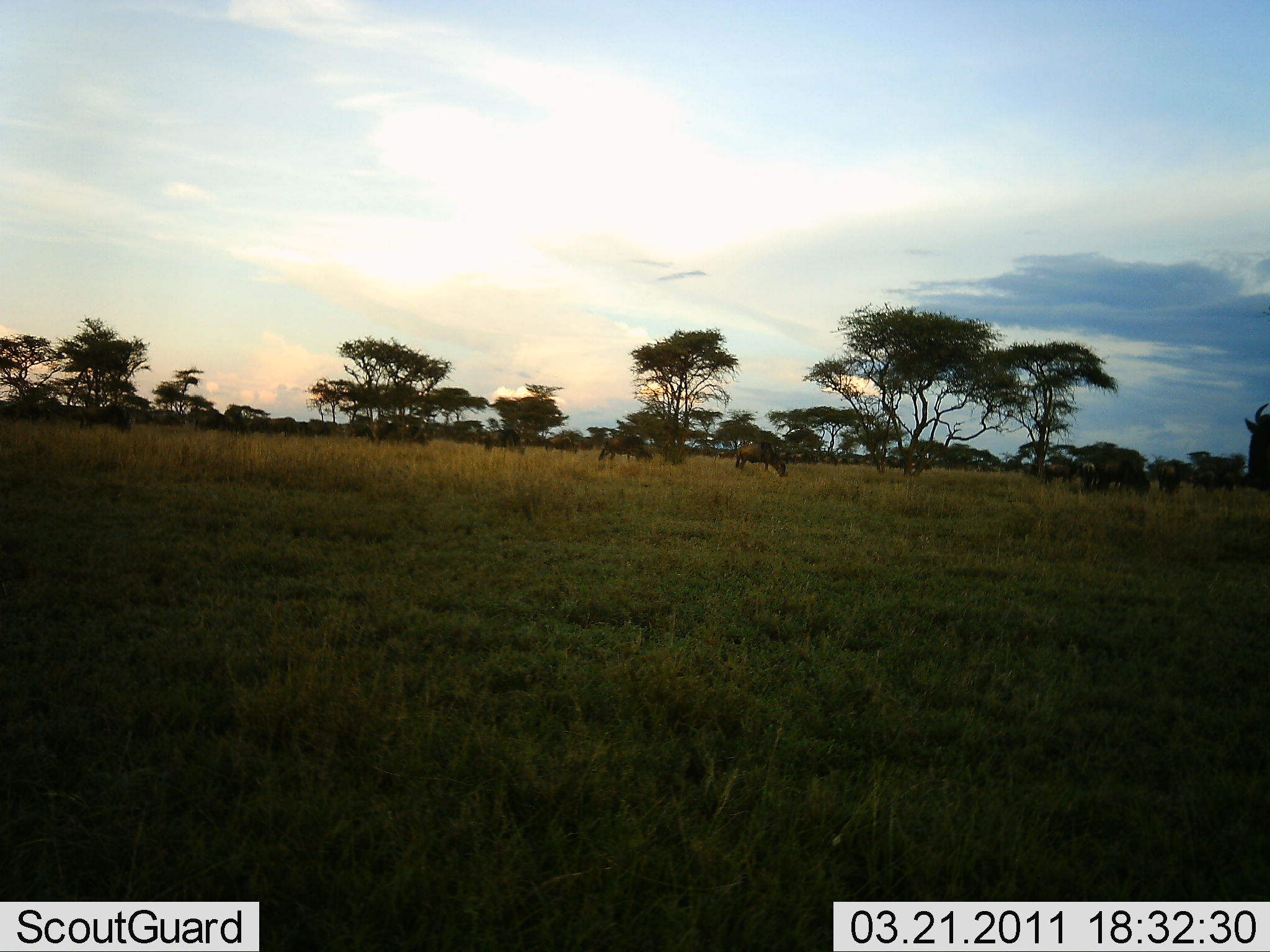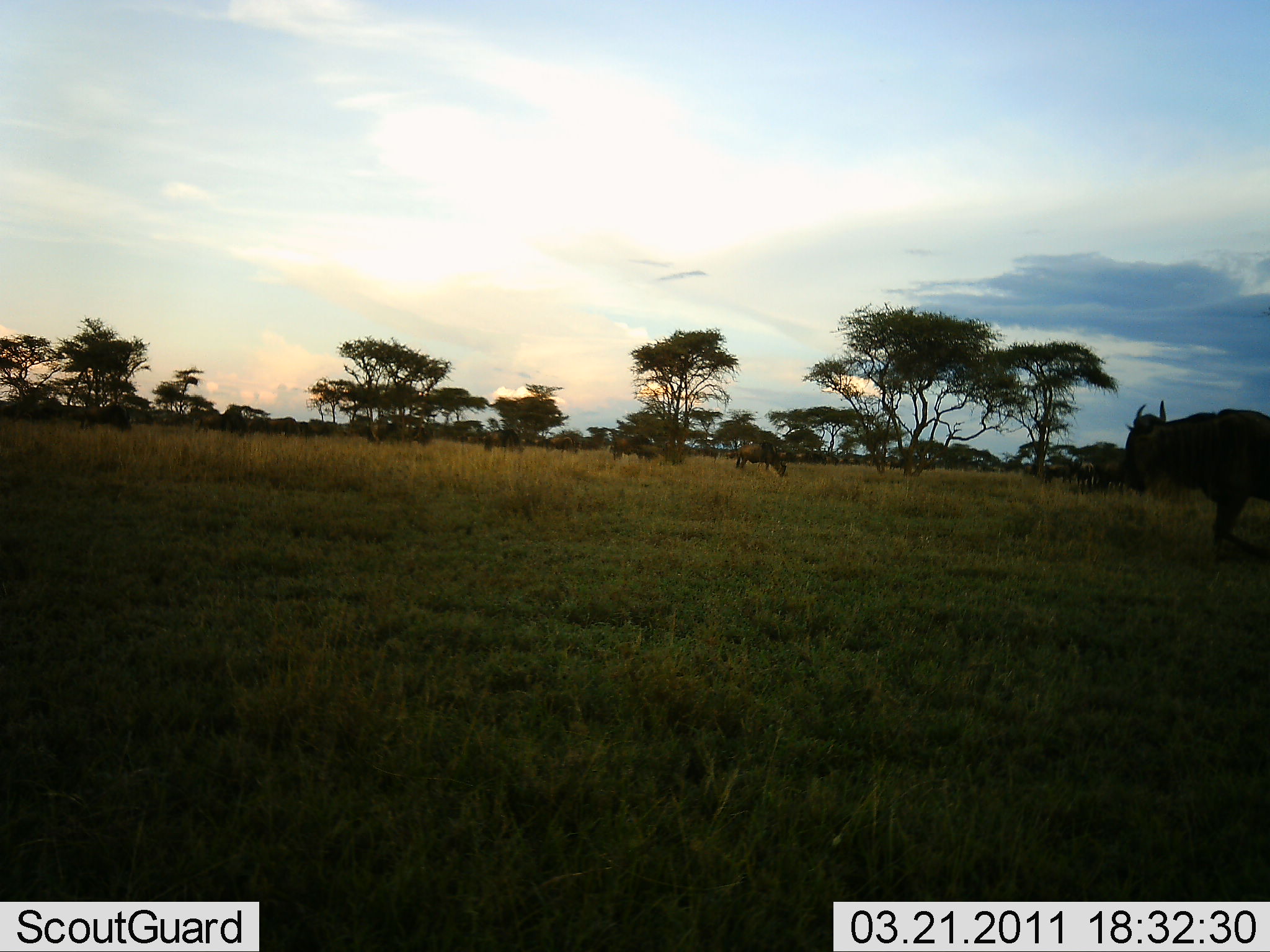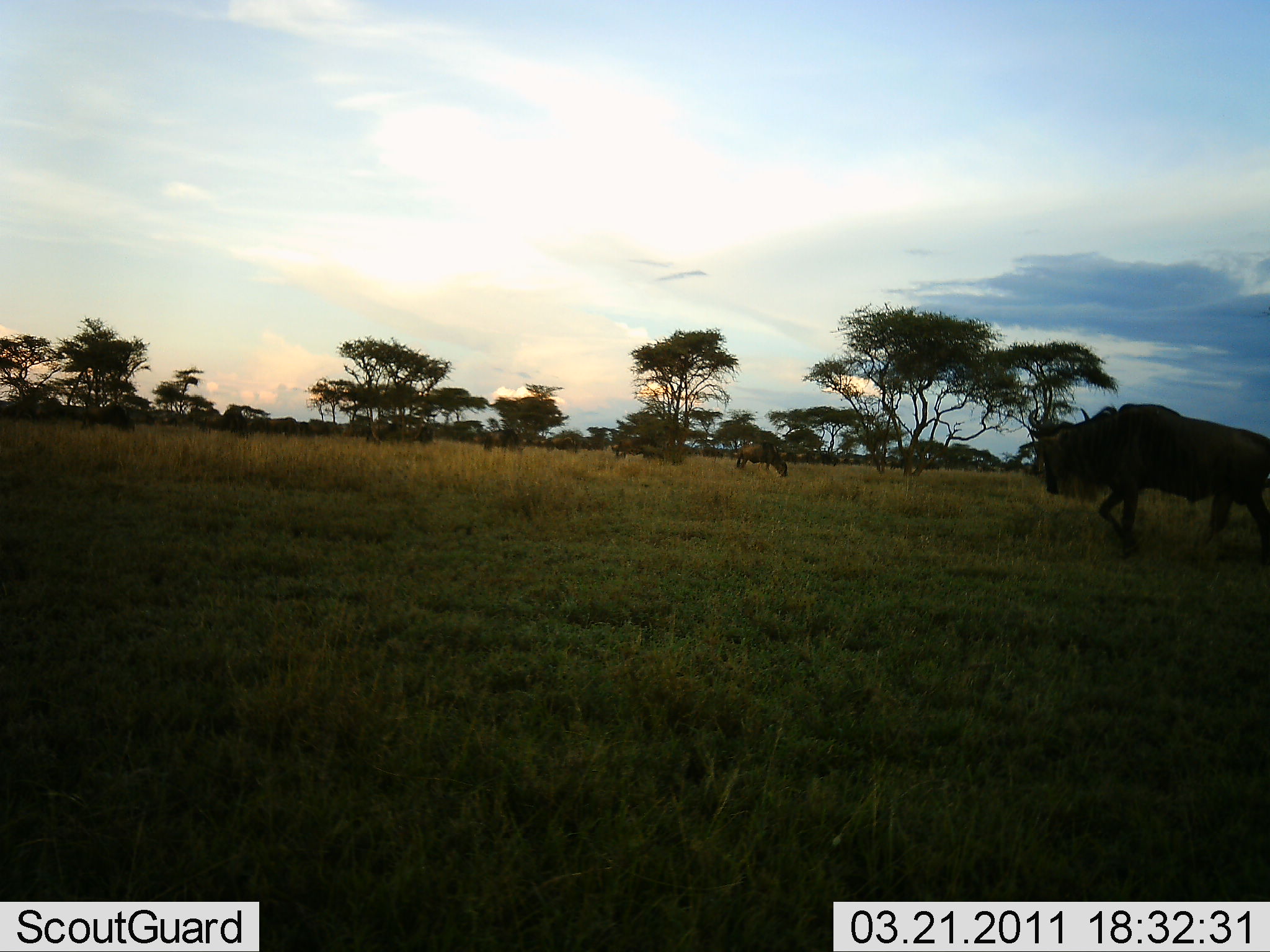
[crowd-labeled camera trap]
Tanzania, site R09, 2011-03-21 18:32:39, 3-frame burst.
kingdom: Animalia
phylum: Chordata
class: Mammalia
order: Artiodactyla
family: Bovidae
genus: Connochaetes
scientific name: Connochaetes taurinus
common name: blue wildebeest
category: wildebeest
Wildebeest (blue wildebeest) (Connochaetes taurinus), count 11-50. Behavior (volunteer vote fractions): standing 42%, resting 0%, moving 83%, interacting 0%. Young present (vote fraction): 0%. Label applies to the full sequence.